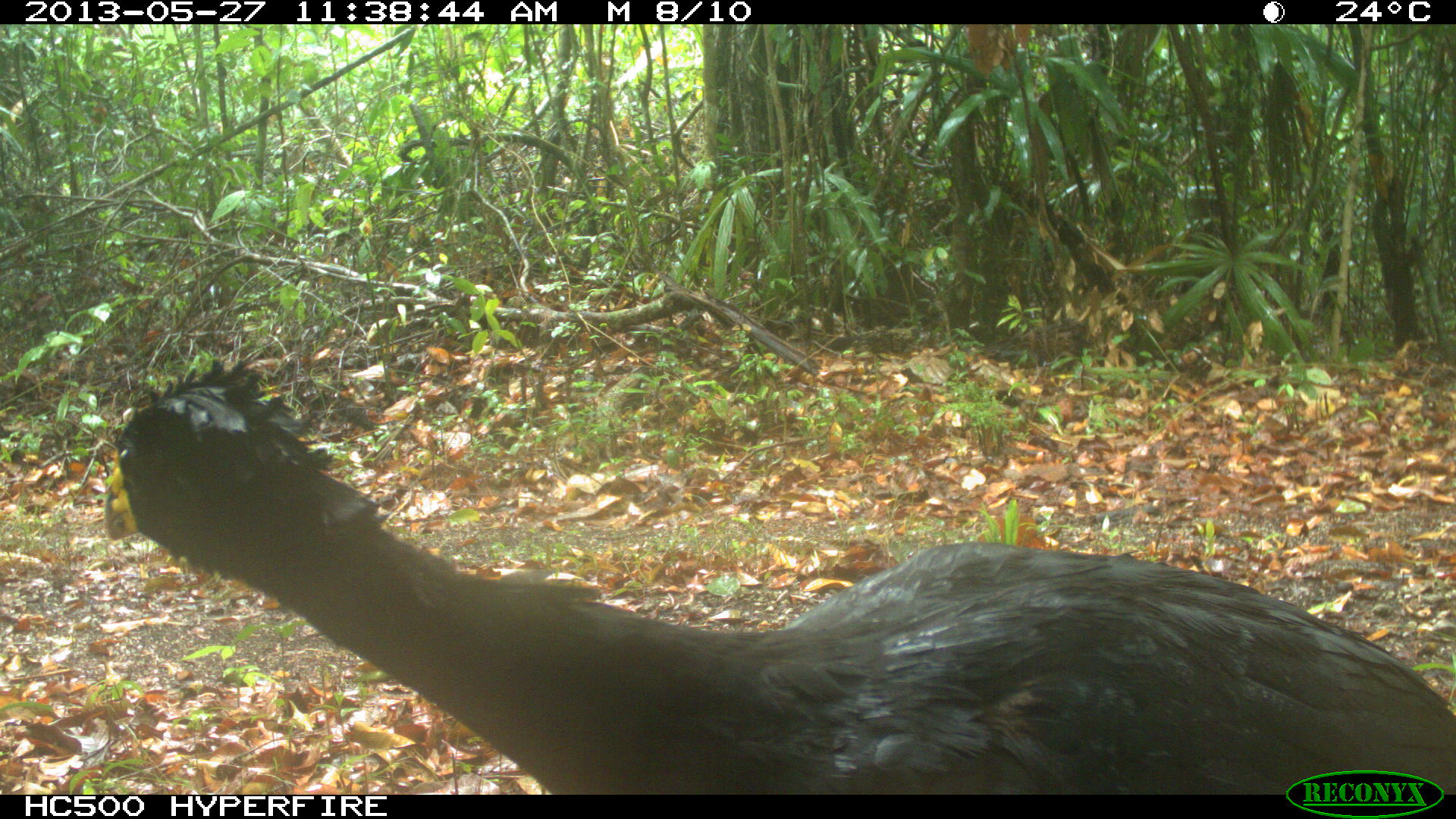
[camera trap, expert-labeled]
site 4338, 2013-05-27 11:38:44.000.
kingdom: Animalia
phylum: Chordata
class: Aves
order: Galliformes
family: Cracidae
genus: Crax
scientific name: Crax rubra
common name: great curassow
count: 1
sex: male